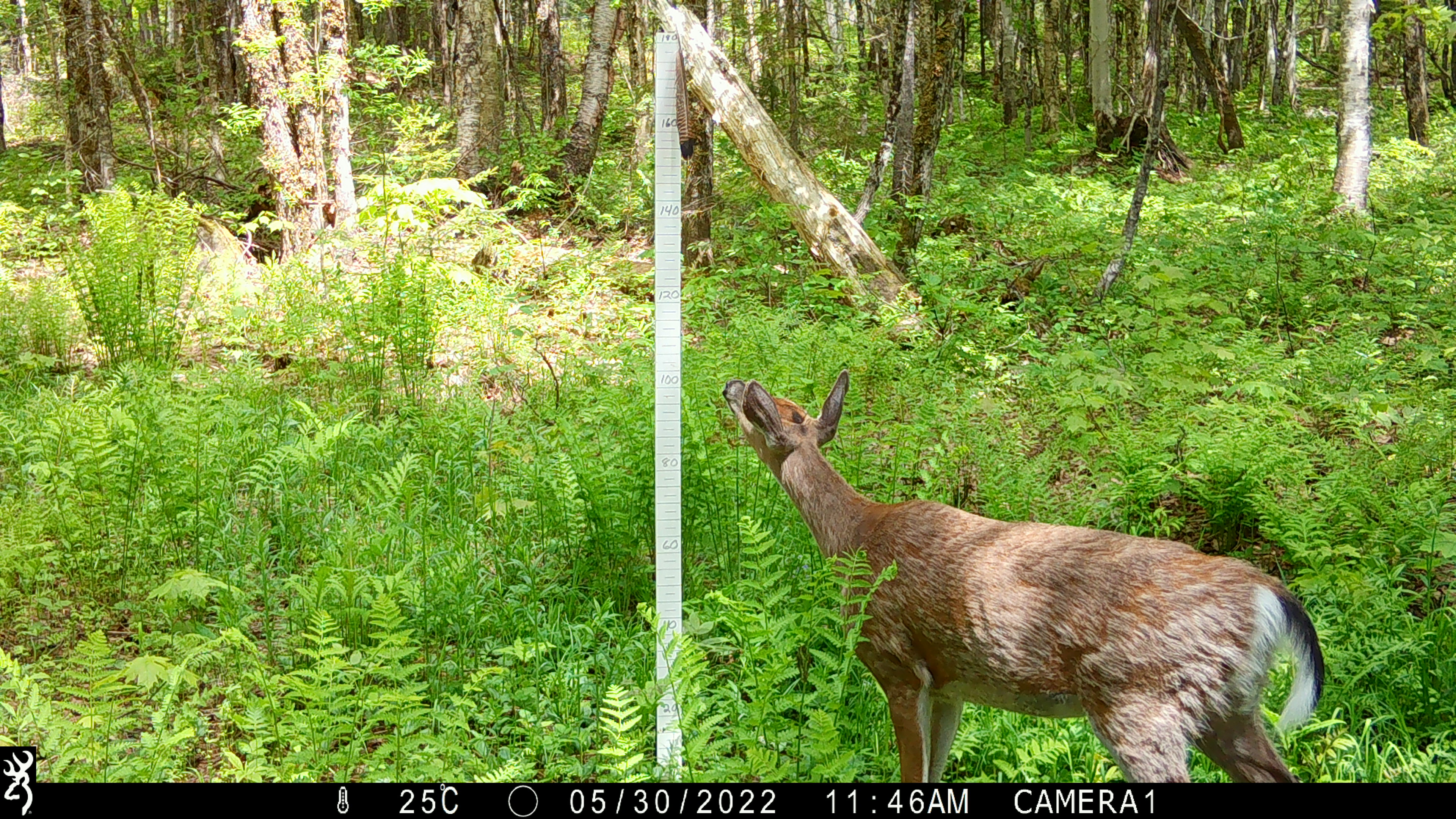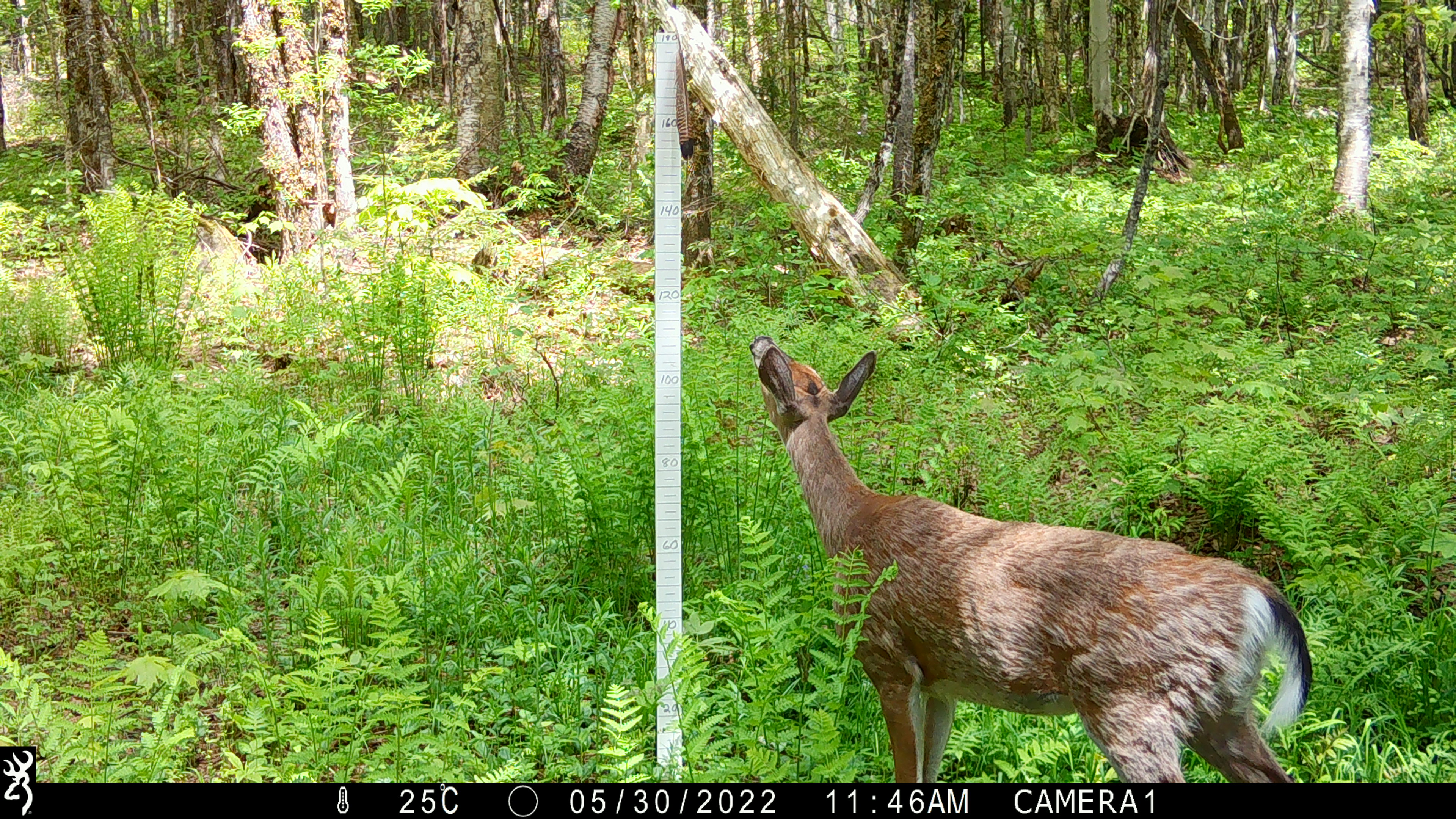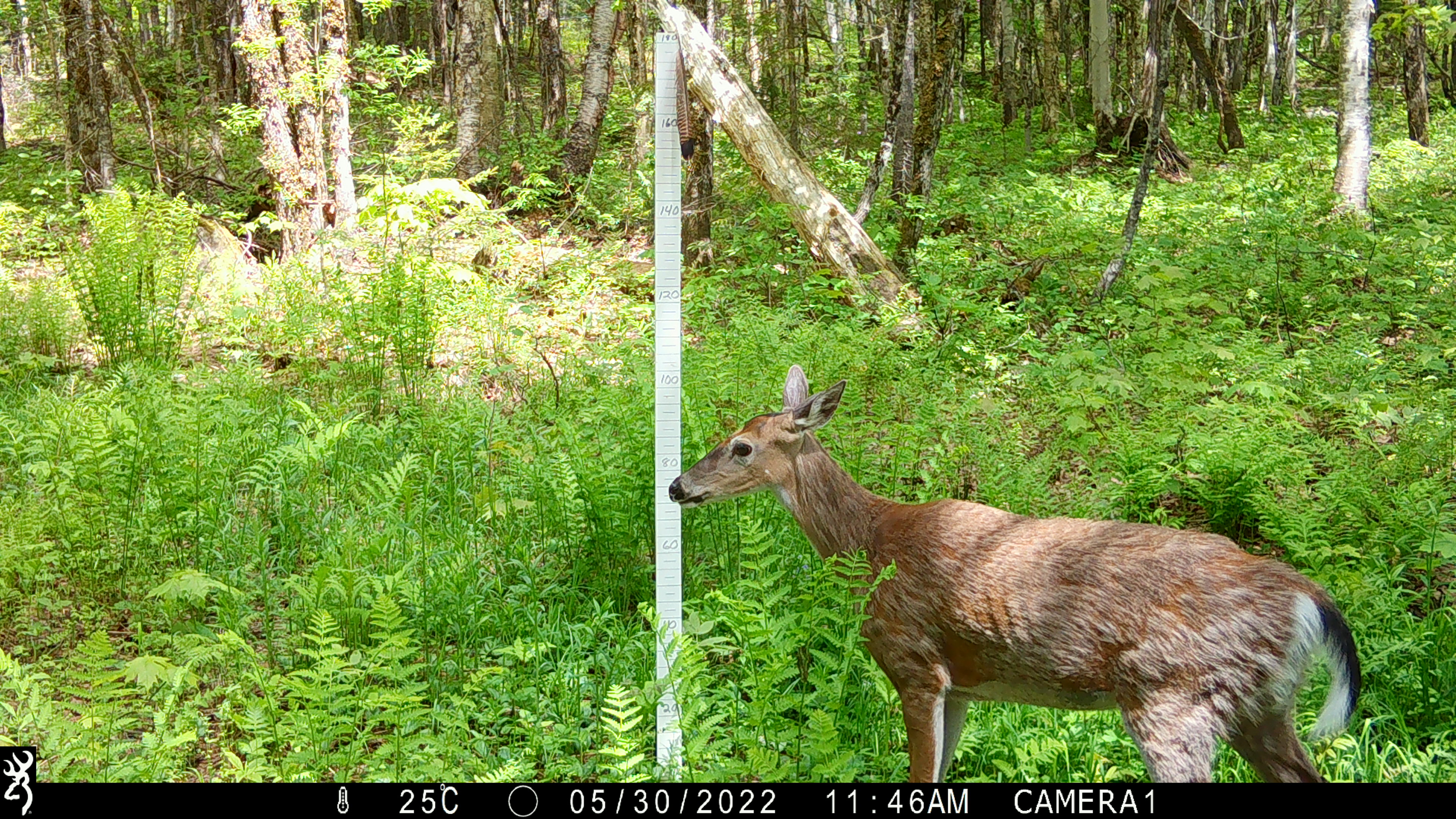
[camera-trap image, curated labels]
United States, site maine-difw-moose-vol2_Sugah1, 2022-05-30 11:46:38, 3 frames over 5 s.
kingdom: Animalia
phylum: Chordata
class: Mammalia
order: Artiodactyla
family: Cervidae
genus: Odocoileus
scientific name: Odocoileus virginianus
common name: white-tailed deer